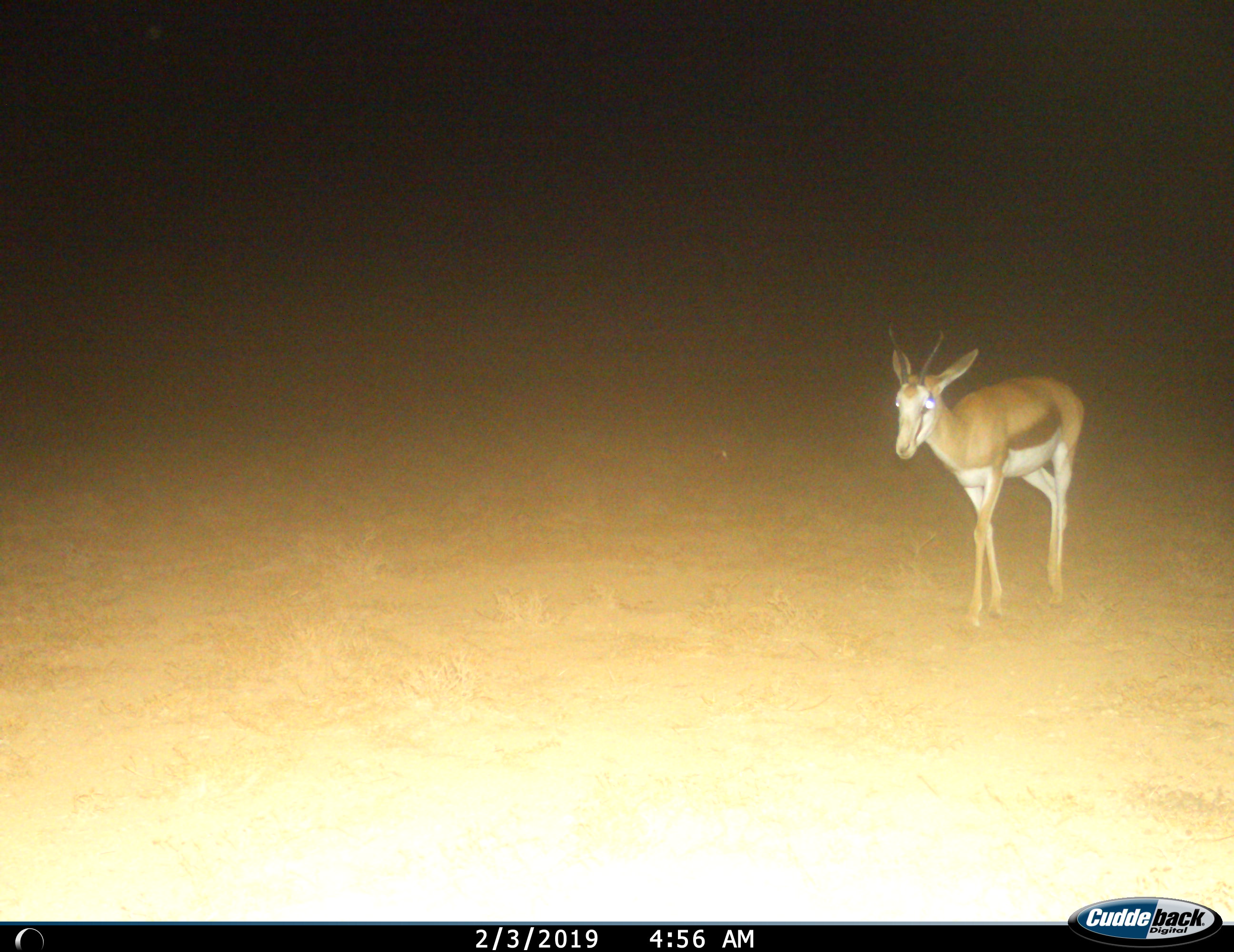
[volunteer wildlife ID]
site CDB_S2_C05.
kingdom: Animalia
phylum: Chordata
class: Mammalia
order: Artiodactyla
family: Bovidae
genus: Antidorcas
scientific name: Antidorcas marsupialis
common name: springbok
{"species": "springbok (Antidorcas marsupialis)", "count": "1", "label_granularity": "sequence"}